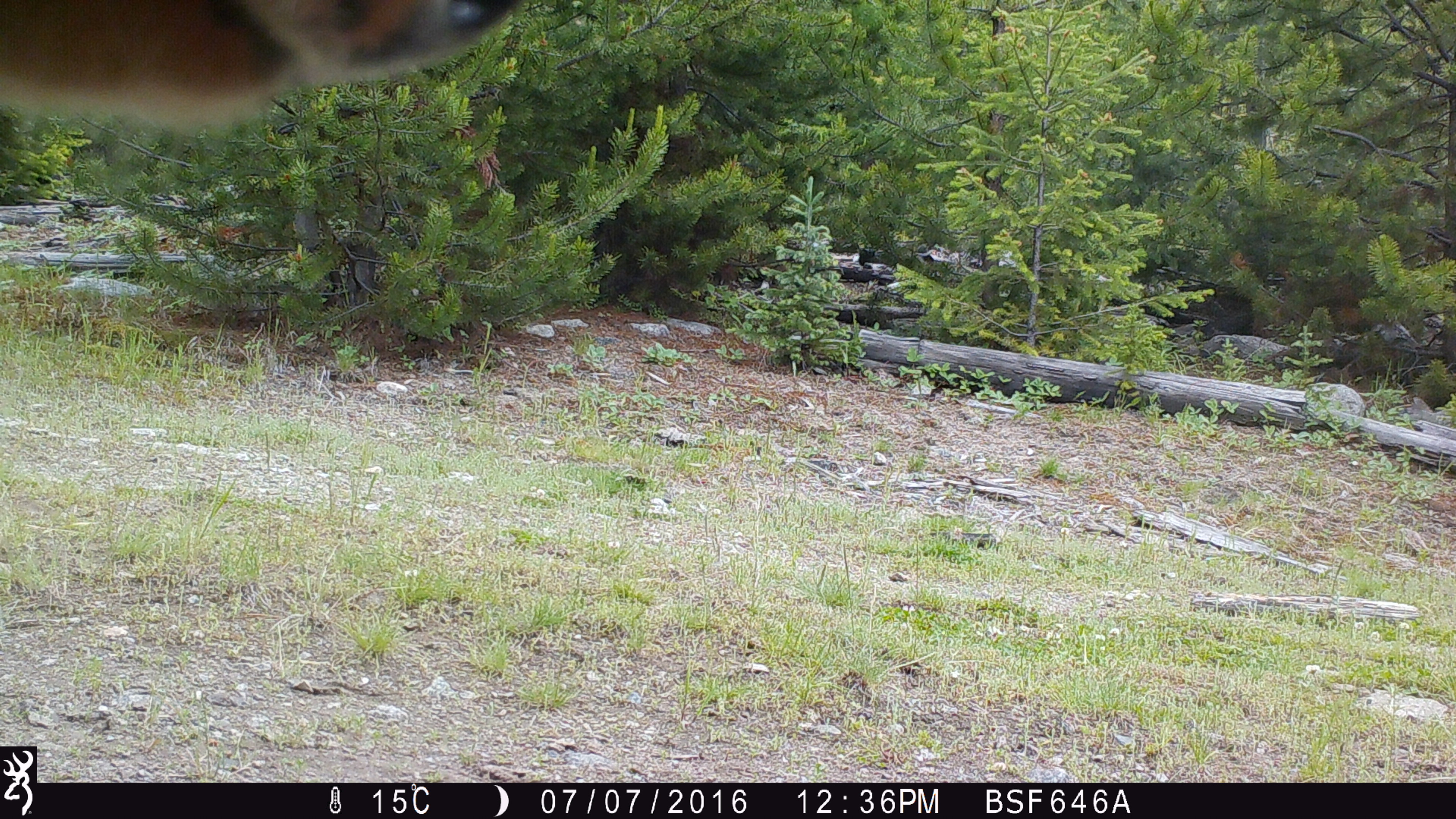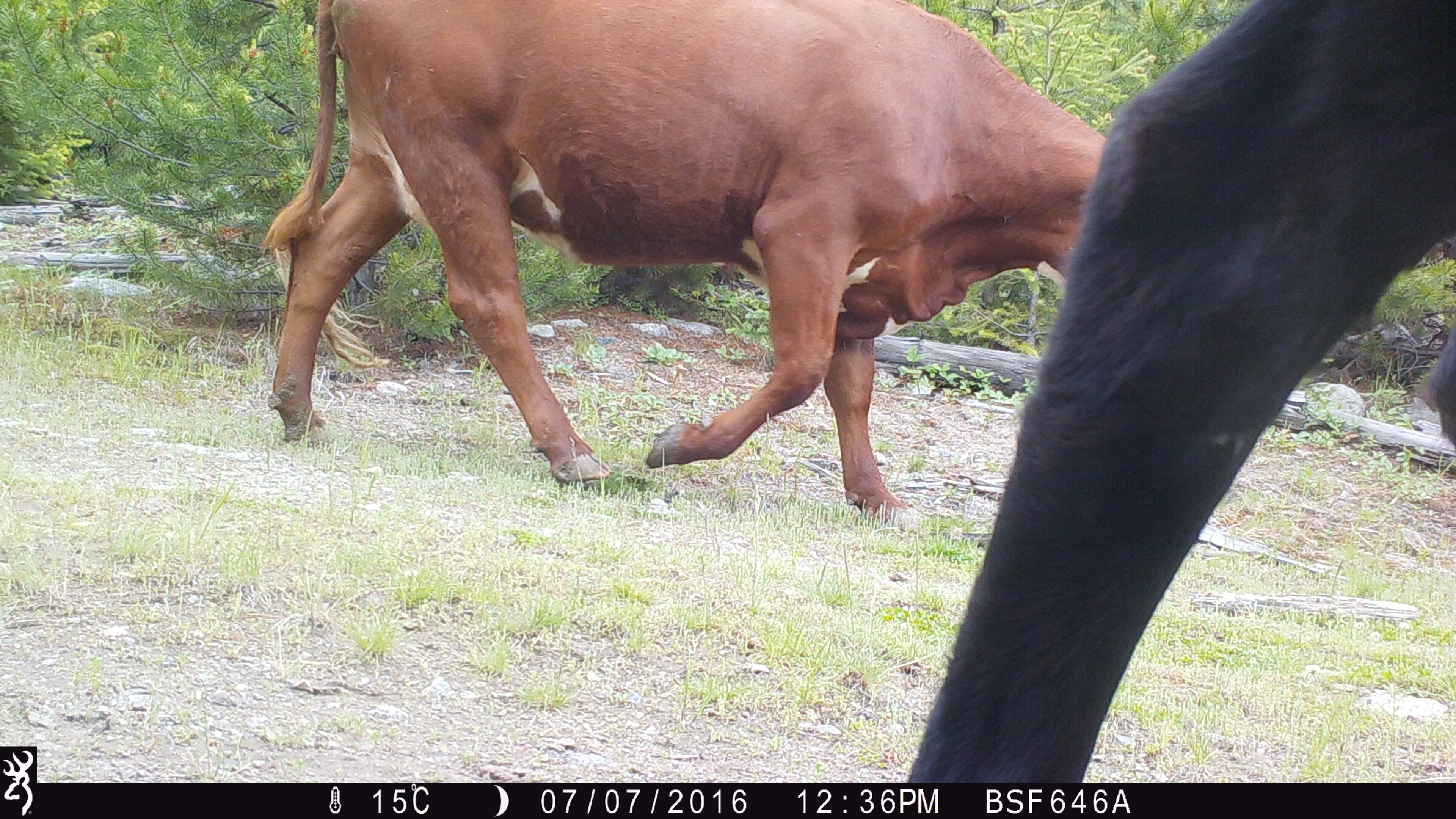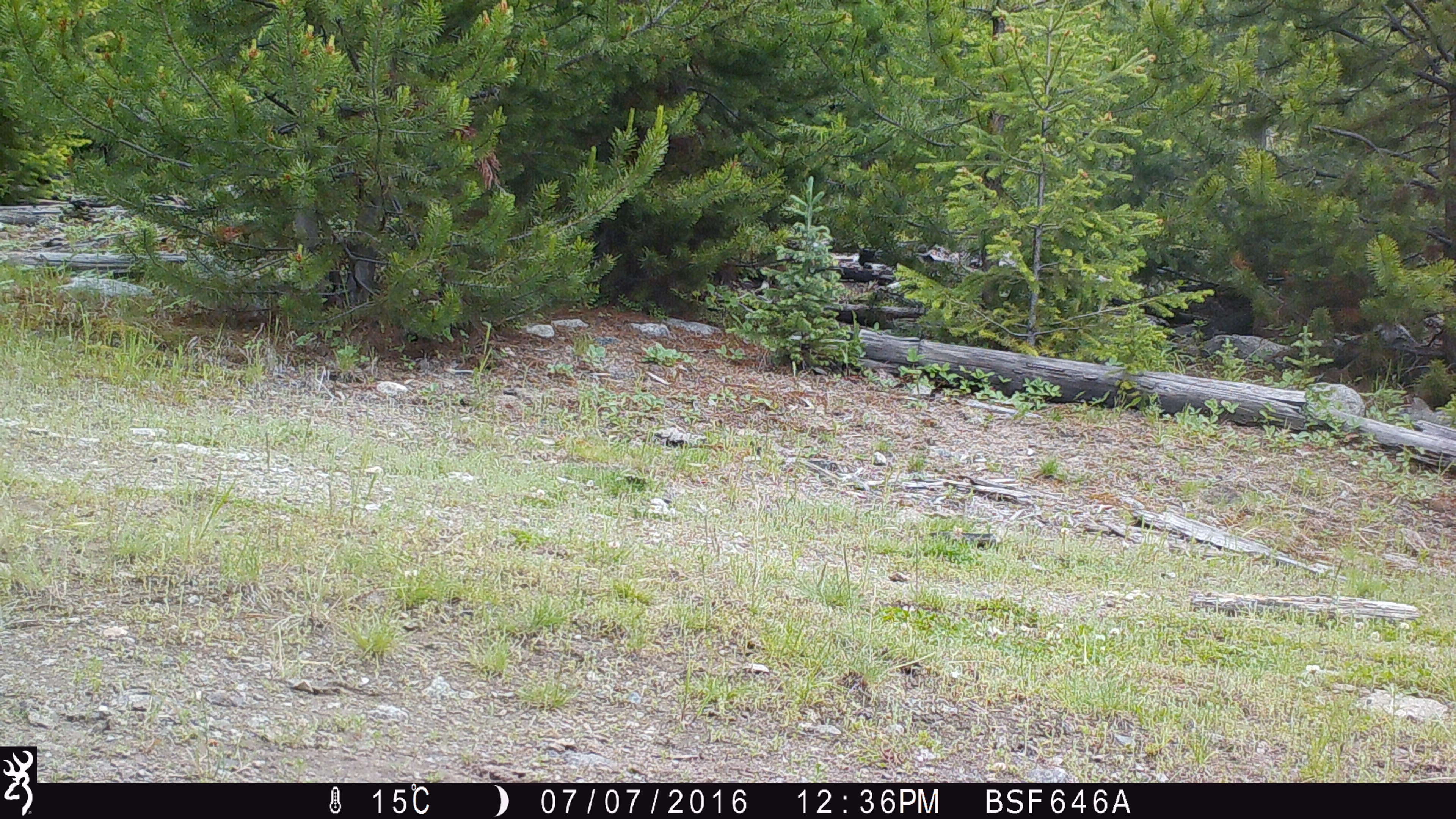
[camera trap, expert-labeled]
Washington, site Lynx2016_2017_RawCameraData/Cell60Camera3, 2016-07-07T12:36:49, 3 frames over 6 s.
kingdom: Animalia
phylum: Chordata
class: Mammalia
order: Artiodactyla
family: Bovidae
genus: Bos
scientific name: Bos taurus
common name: domestic cattle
Domestic cattle (Bos taurus). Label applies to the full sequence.